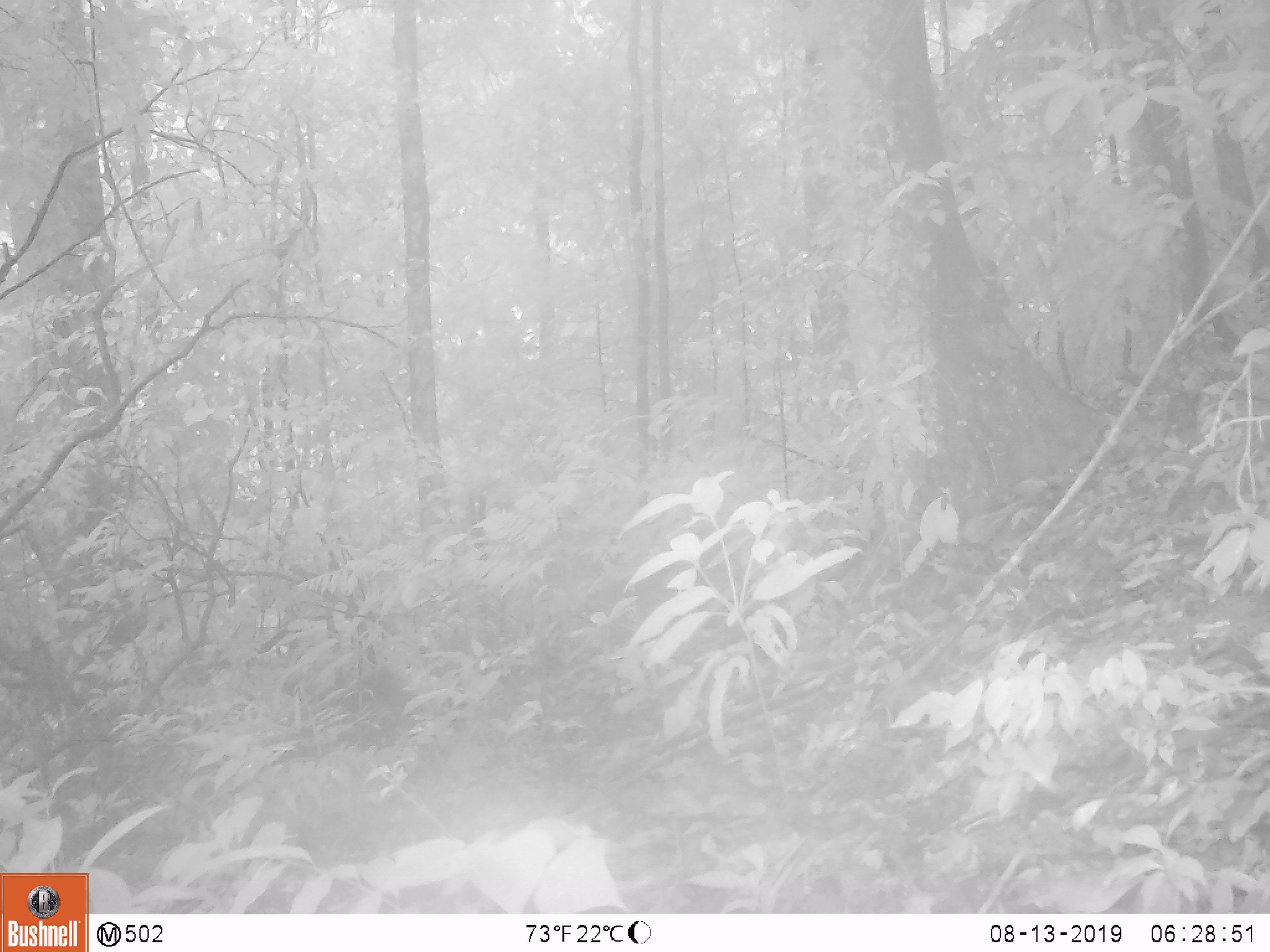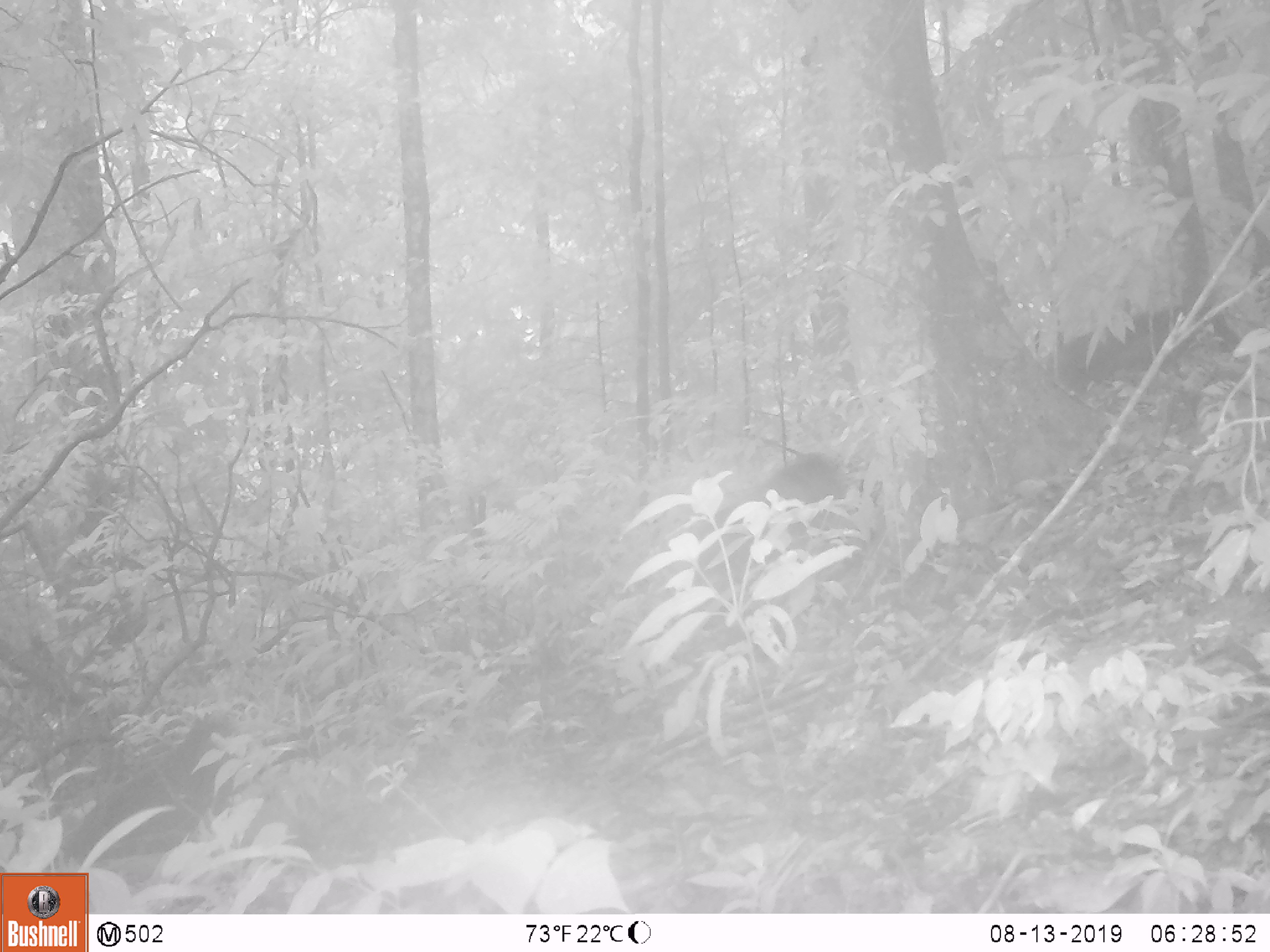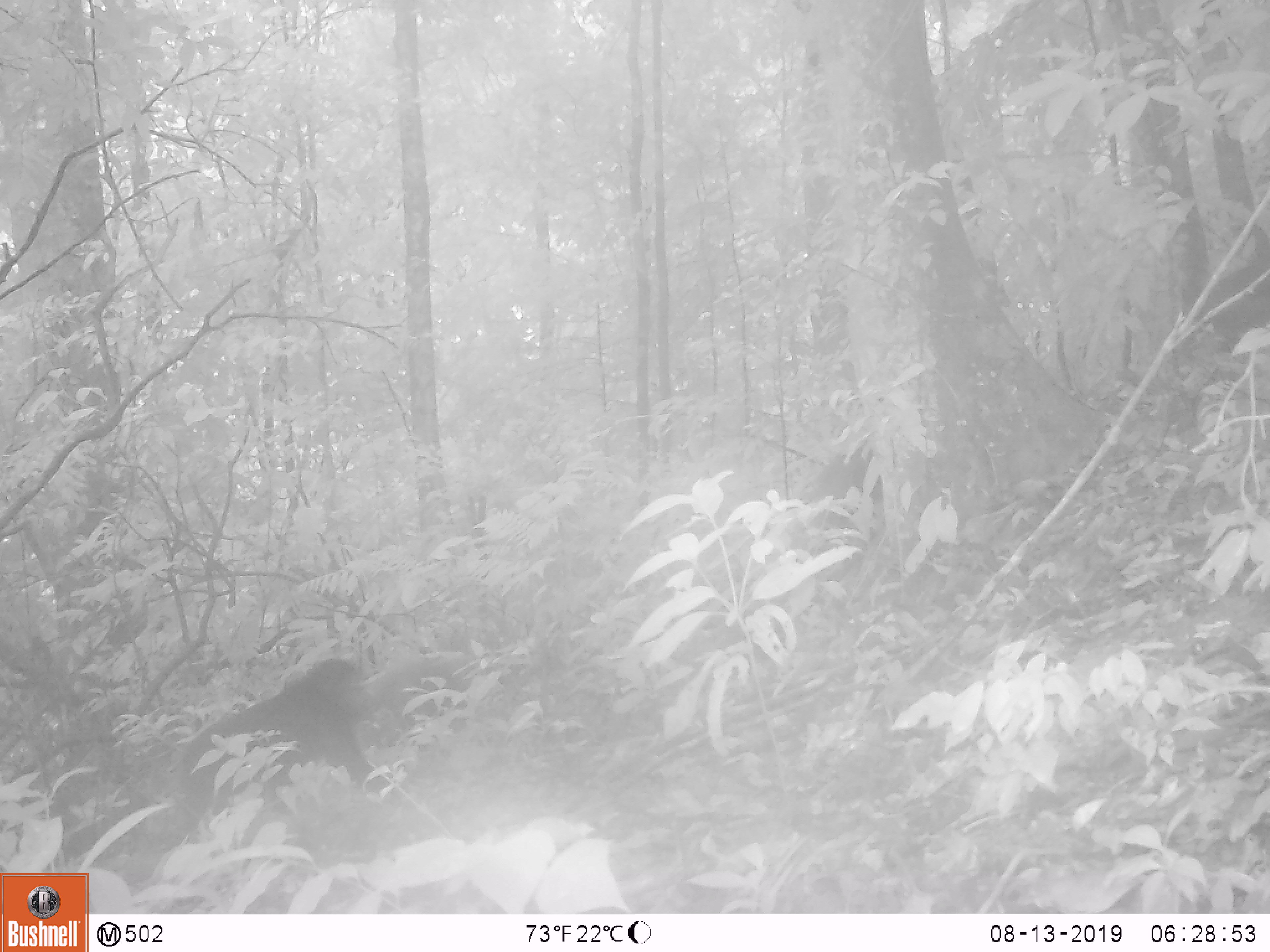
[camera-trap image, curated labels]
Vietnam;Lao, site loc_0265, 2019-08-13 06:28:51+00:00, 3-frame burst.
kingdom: Animalia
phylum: Chordata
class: Mammalia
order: Primates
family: Cercopithecidae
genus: Macaca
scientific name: Macaca arctoides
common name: stump-tailed macaque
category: stump tailed macaque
Stump tailed macaque (stump-tailed macaque) (Macaca arctoides). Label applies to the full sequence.